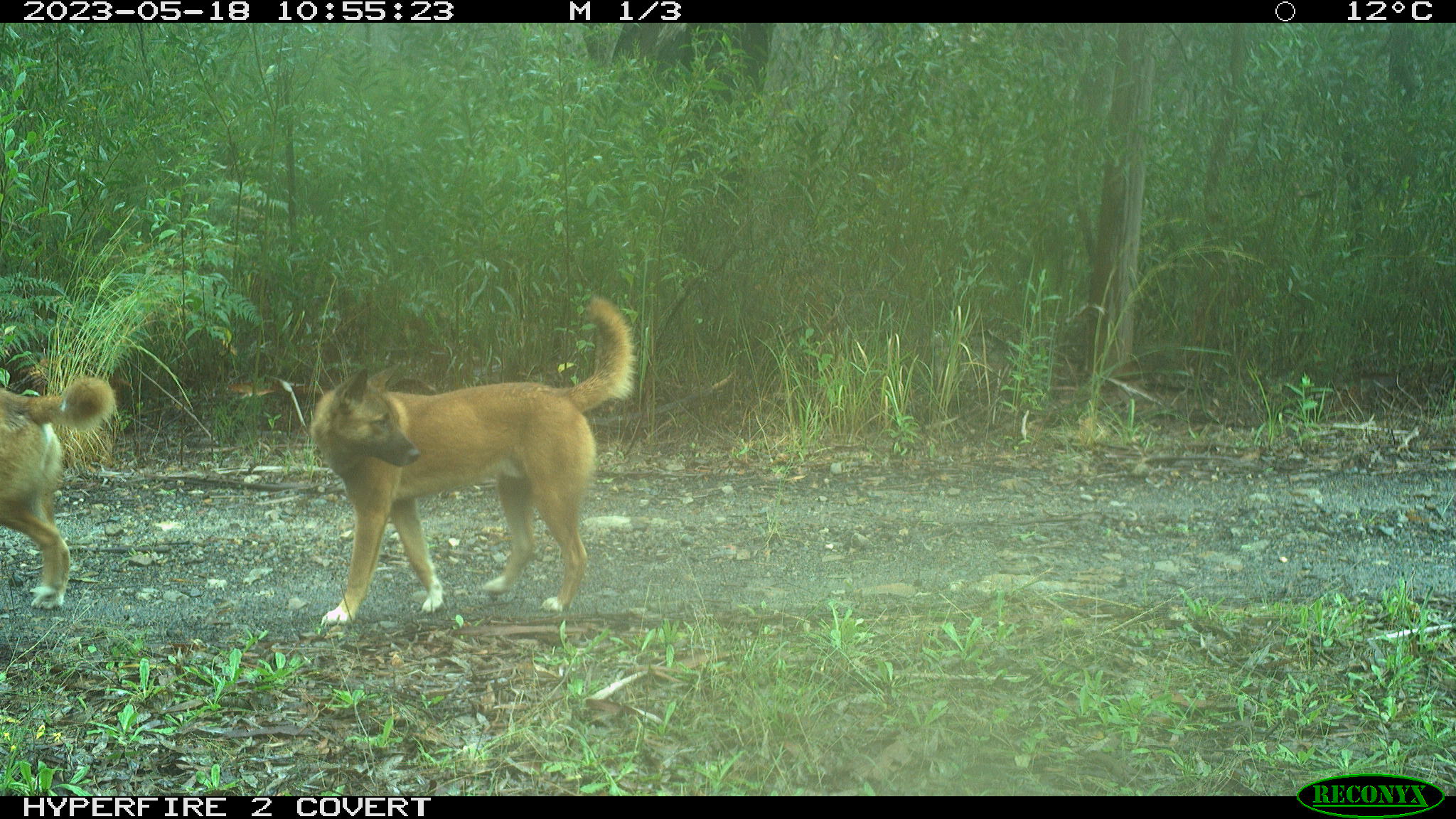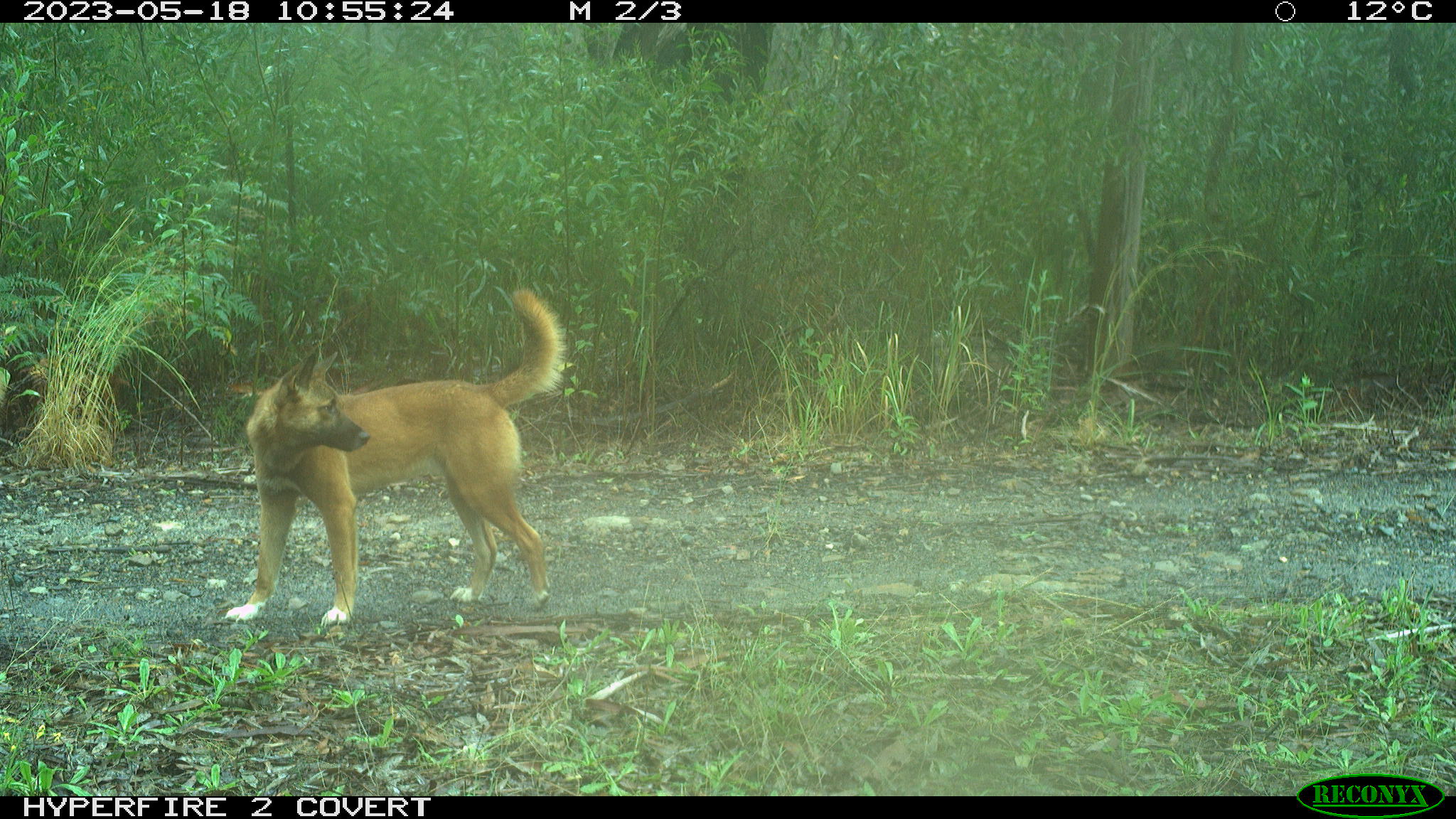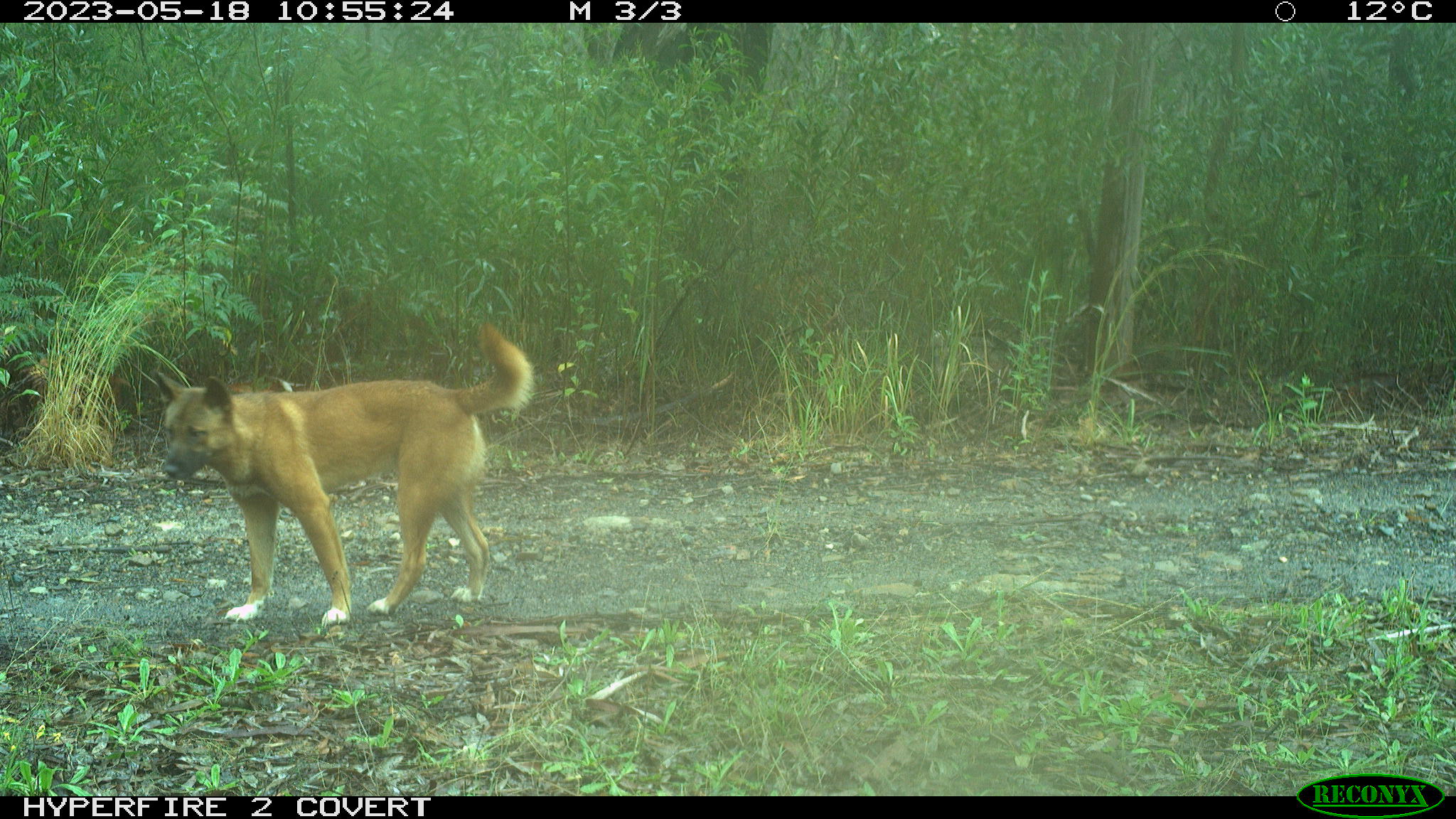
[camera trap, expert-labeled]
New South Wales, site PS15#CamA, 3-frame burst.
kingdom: Animalia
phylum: Chordata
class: Mammalia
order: Carnivora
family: Canidae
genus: Canis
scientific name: Canis familiaris dingo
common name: dingo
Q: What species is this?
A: Dingo (Canis familiaris dingo).